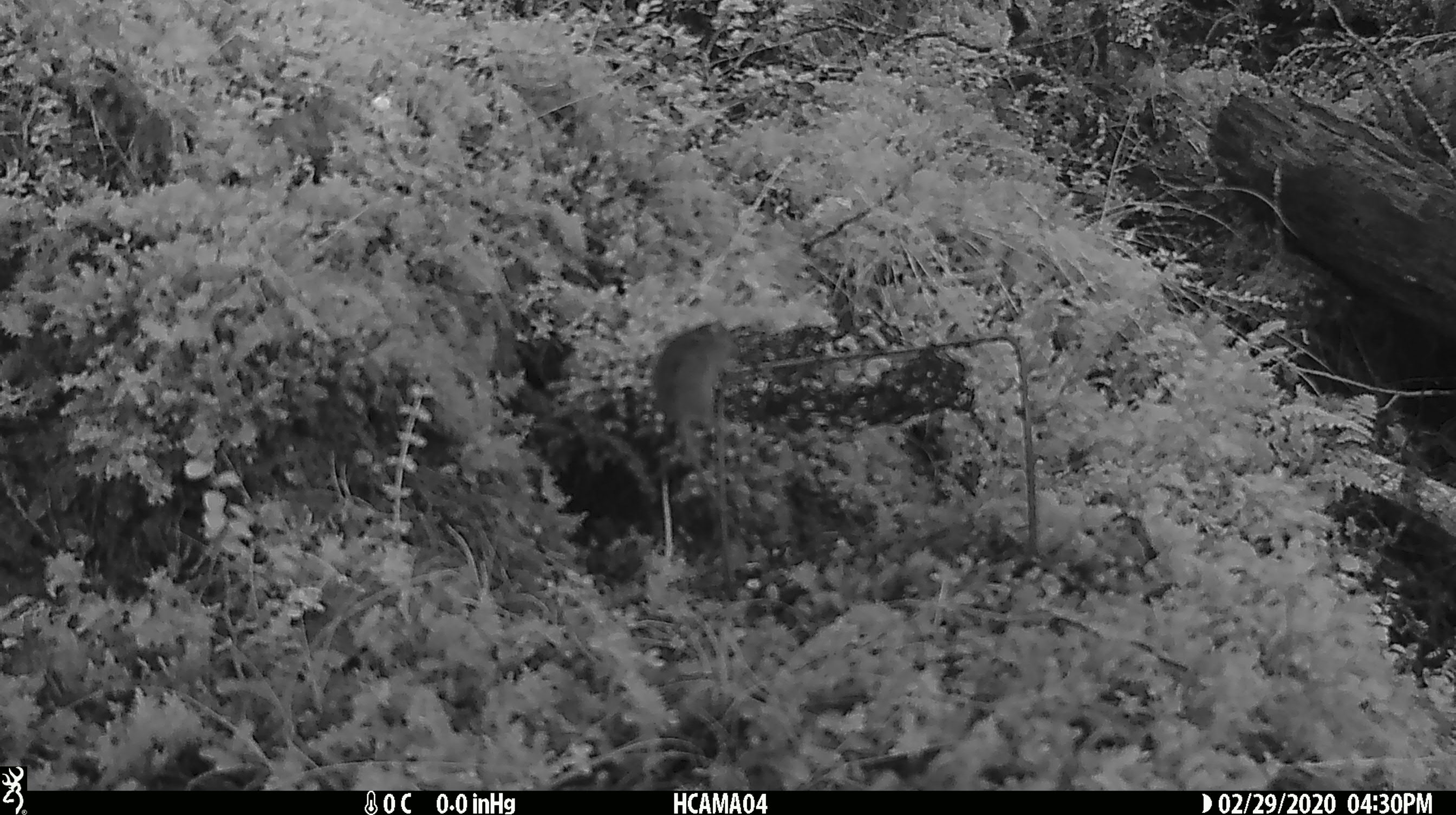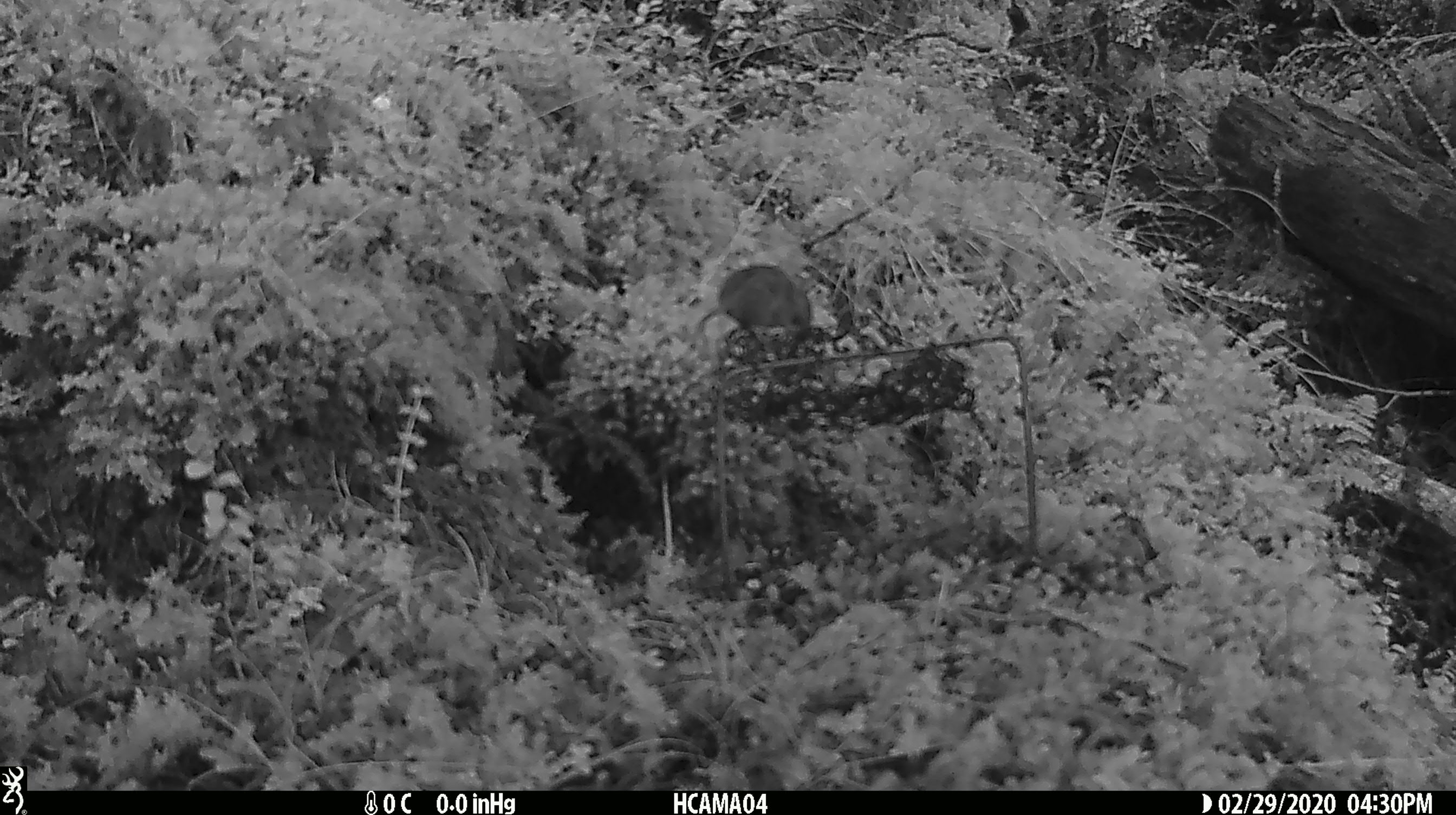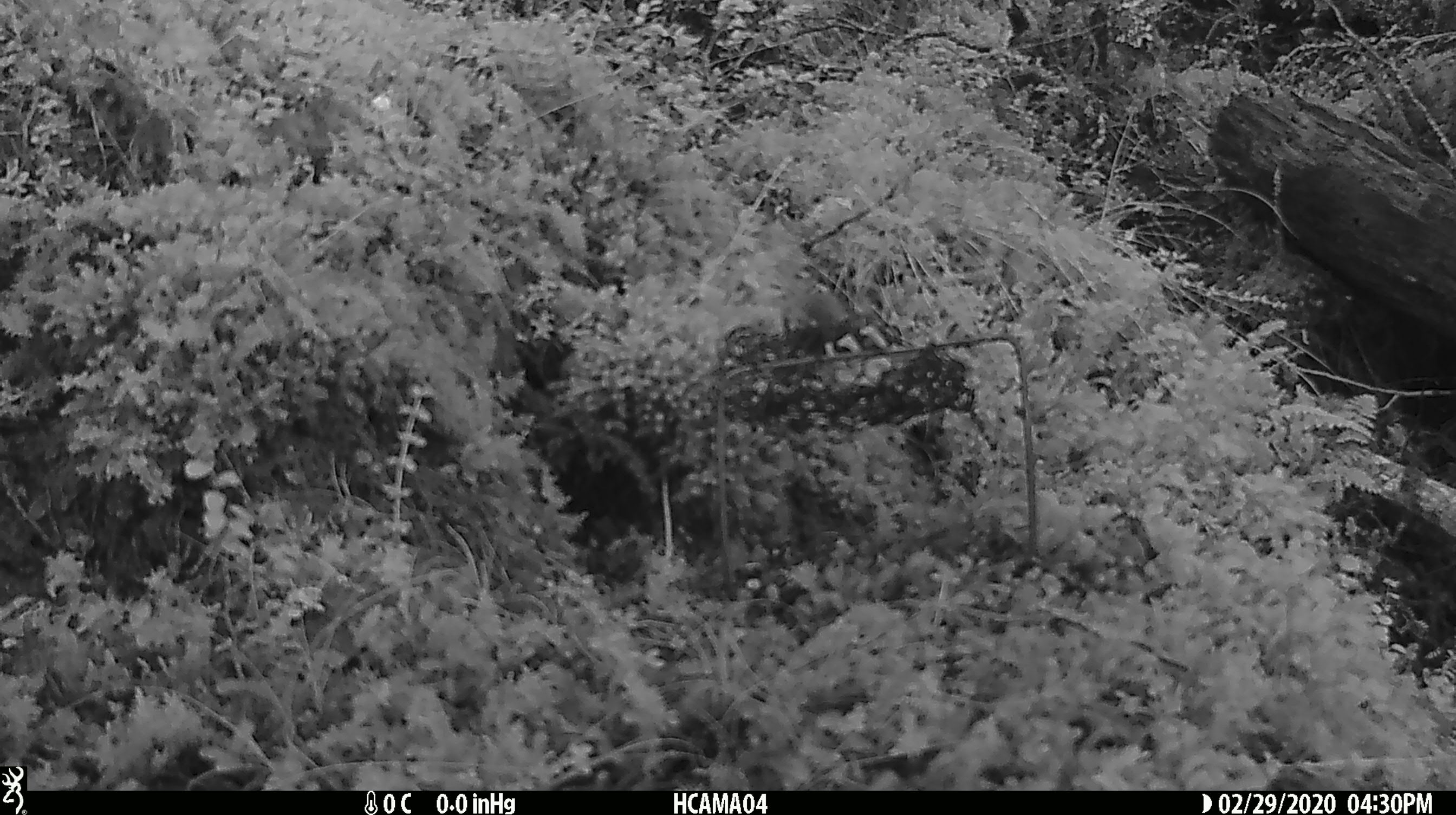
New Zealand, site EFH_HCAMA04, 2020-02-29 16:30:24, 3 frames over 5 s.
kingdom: Animalia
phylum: Chordata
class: Mammalia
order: Rodentia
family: Muridae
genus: Mus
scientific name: Mus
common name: mouse